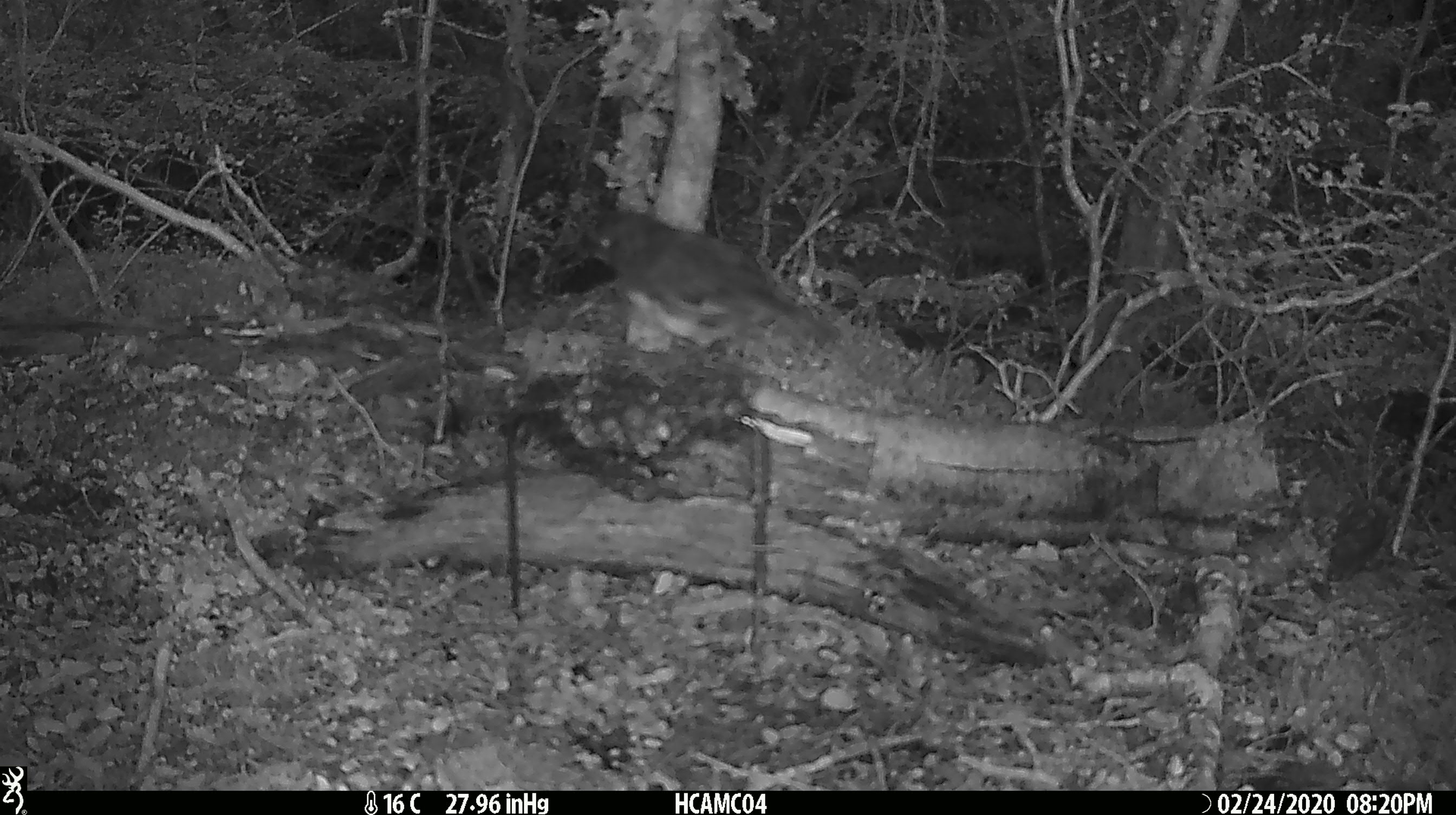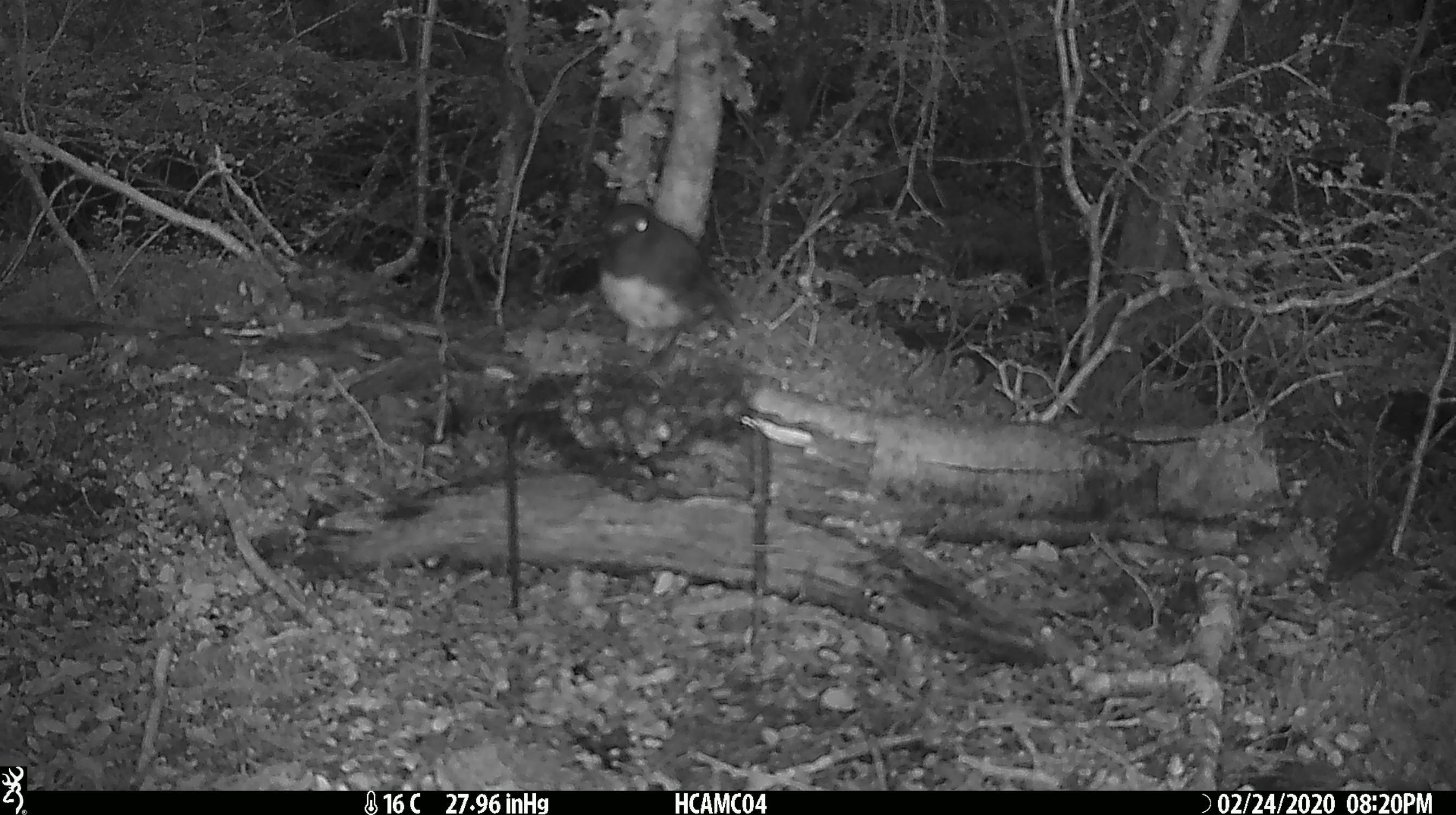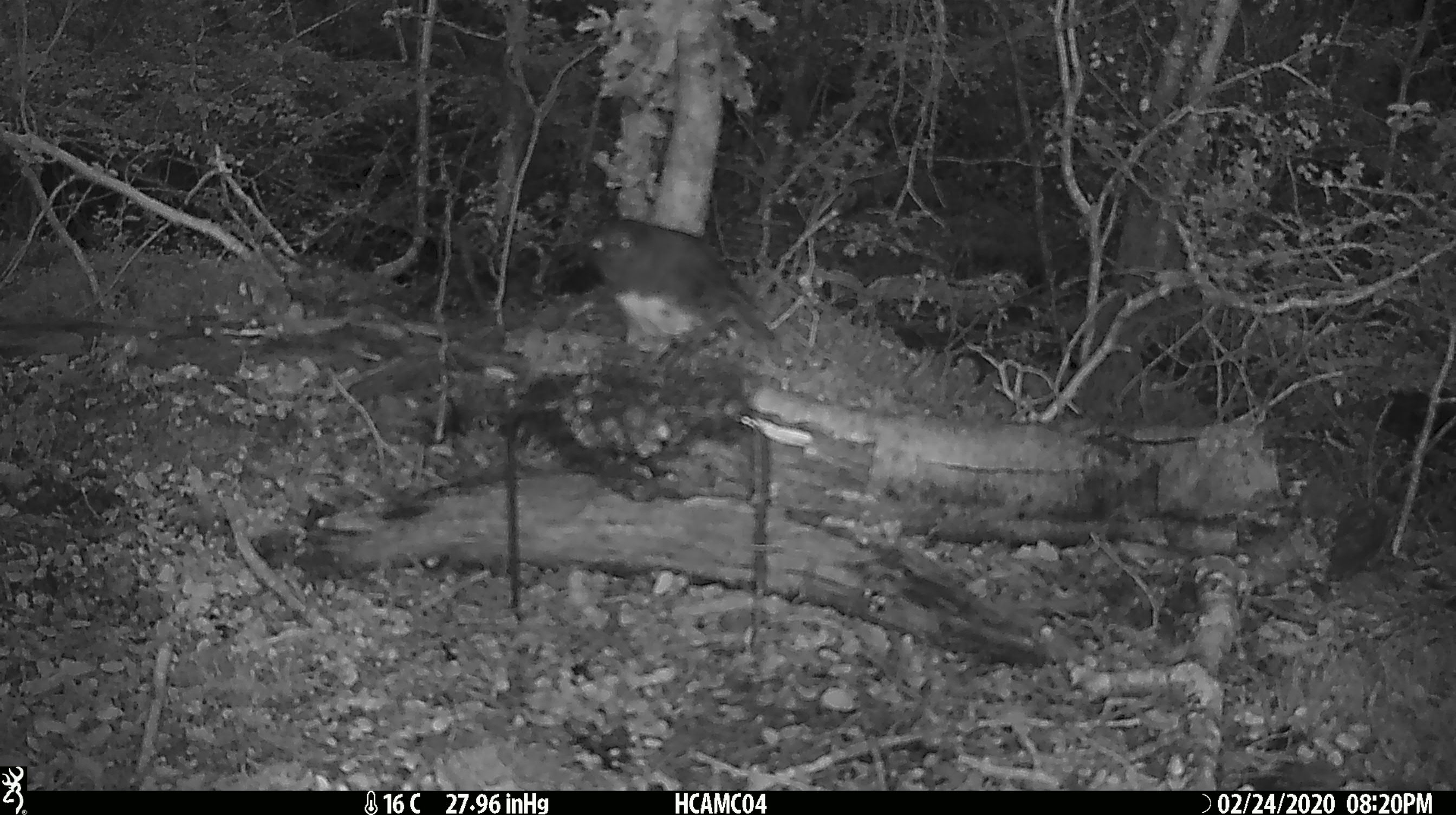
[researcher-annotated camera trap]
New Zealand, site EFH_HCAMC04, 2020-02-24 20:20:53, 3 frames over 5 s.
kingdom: Animalia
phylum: Chordata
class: Aves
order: Passeriformes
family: Petroicidae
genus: Petroica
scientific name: Petroica australis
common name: new zealand robin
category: robin